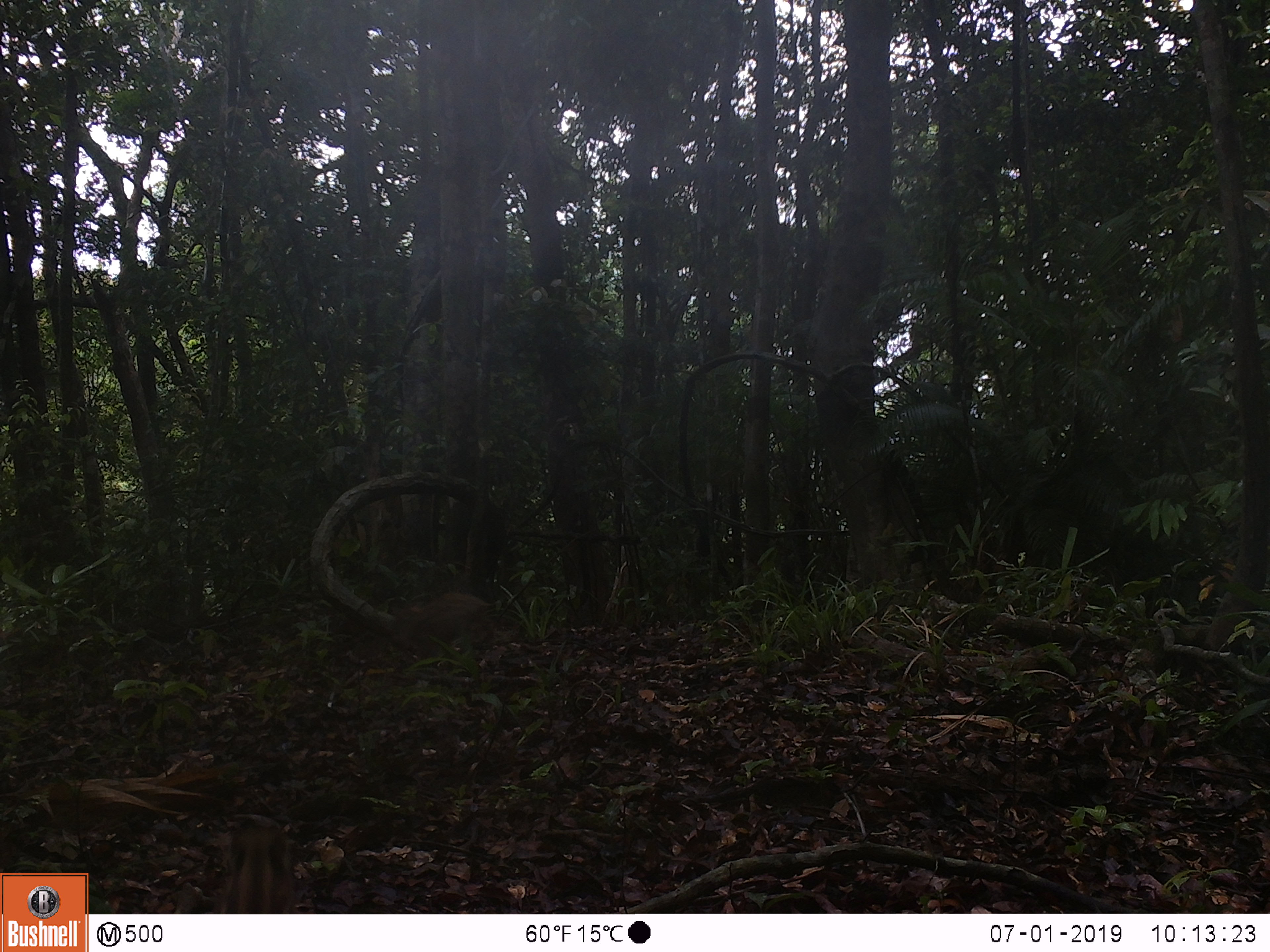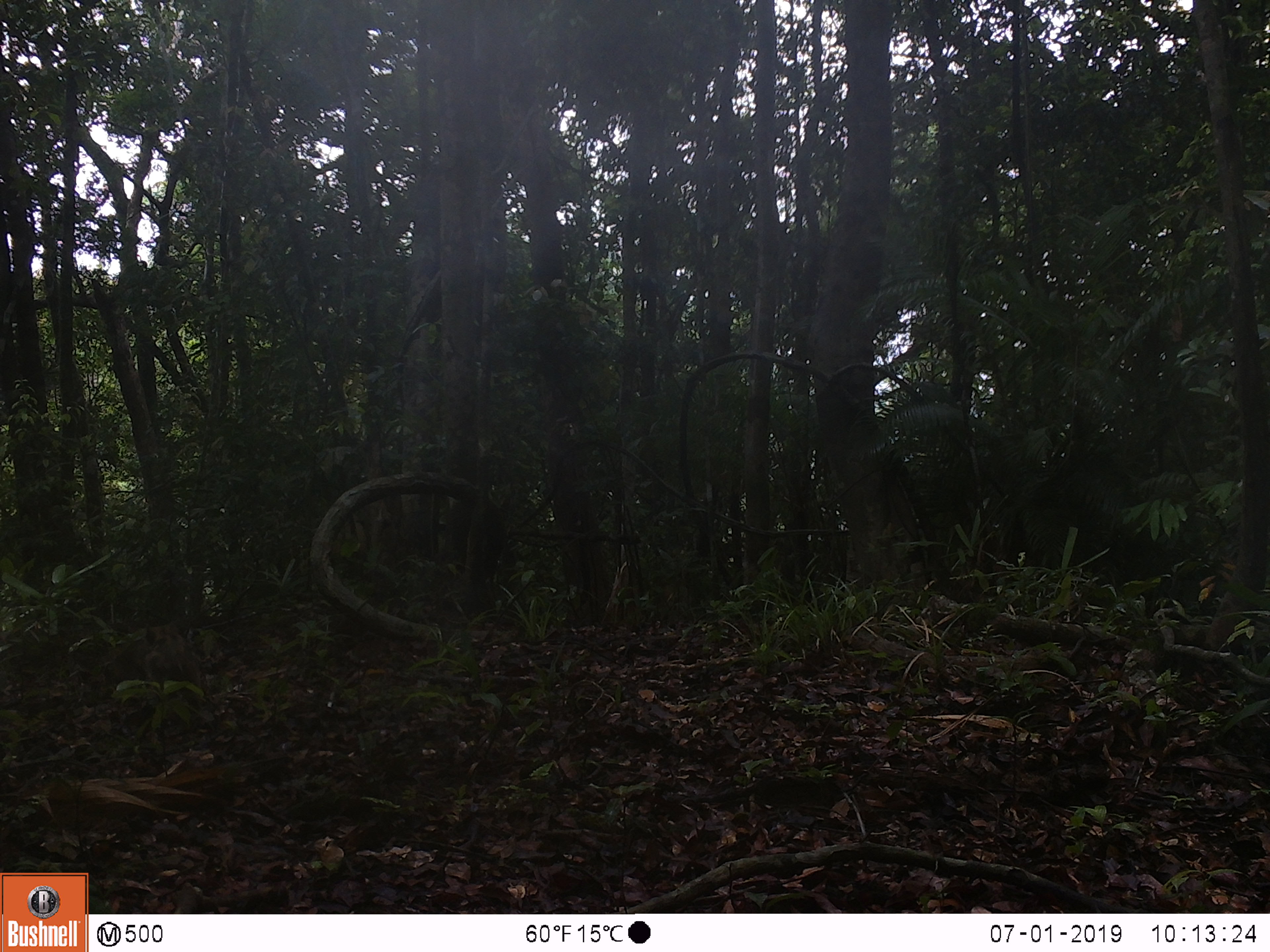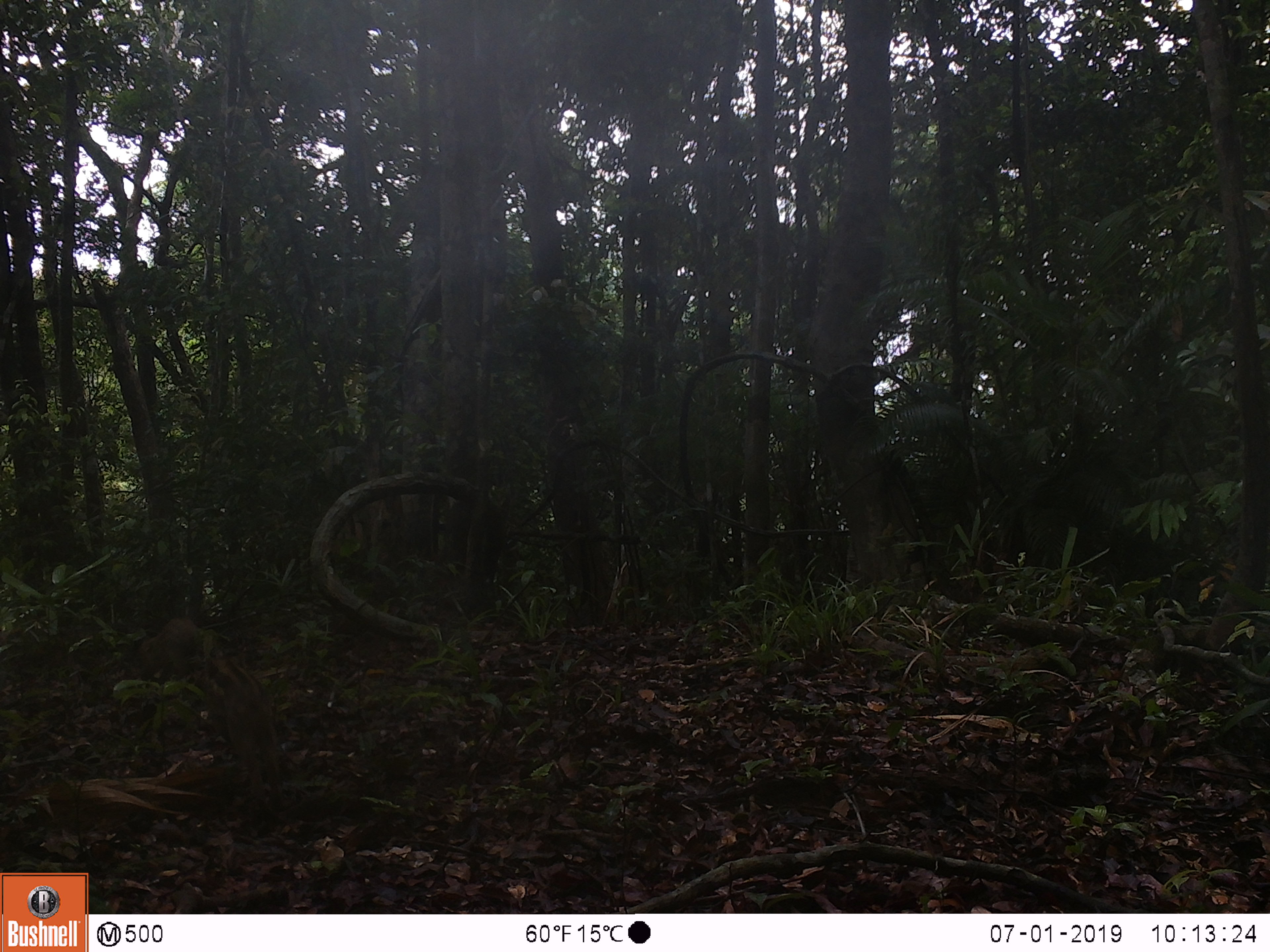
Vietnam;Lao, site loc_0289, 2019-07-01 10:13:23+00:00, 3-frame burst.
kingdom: Animalia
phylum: Chordata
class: Mammalia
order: Artiodactyla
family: Suidae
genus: Sus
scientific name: Sus scrofa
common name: eurasian wild pig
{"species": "eurasian wild pig (Sus scrofa)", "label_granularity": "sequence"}